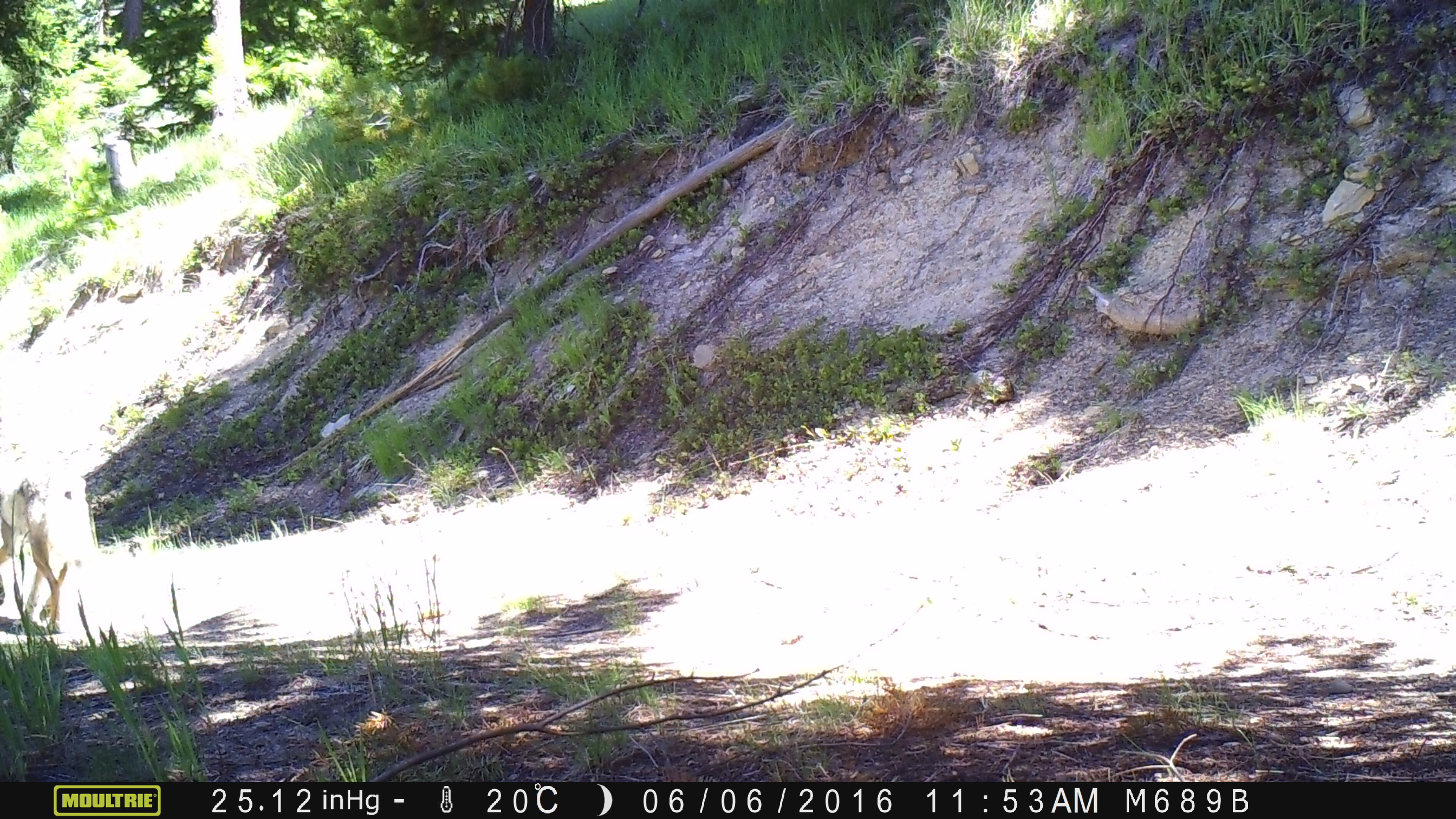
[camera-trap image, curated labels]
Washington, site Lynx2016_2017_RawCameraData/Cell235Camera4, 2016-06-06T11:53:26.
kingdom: Animalia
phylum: Chordata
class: Mammalia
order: Carnivora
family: Canidae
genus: Canis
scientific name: Canis latrans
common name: coyote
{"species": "Canis latrans (coyote)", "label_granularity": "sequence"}